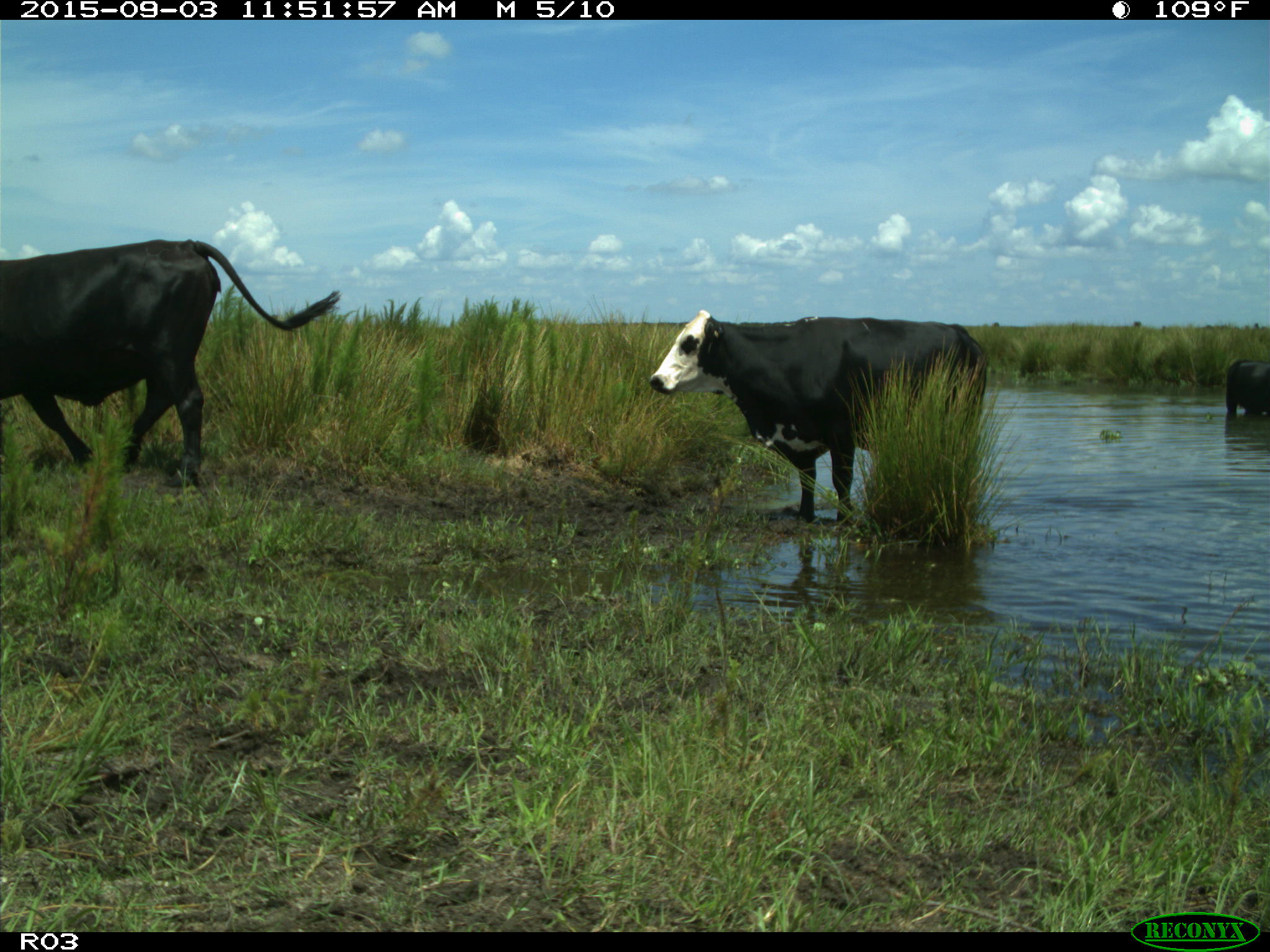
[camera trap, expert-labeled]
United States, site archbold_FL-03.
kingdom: Animalia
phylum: Chordata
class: Mammalia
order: Artiodactyla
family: Bovidae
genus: Bos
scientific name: Bos taurus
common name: domestic cow